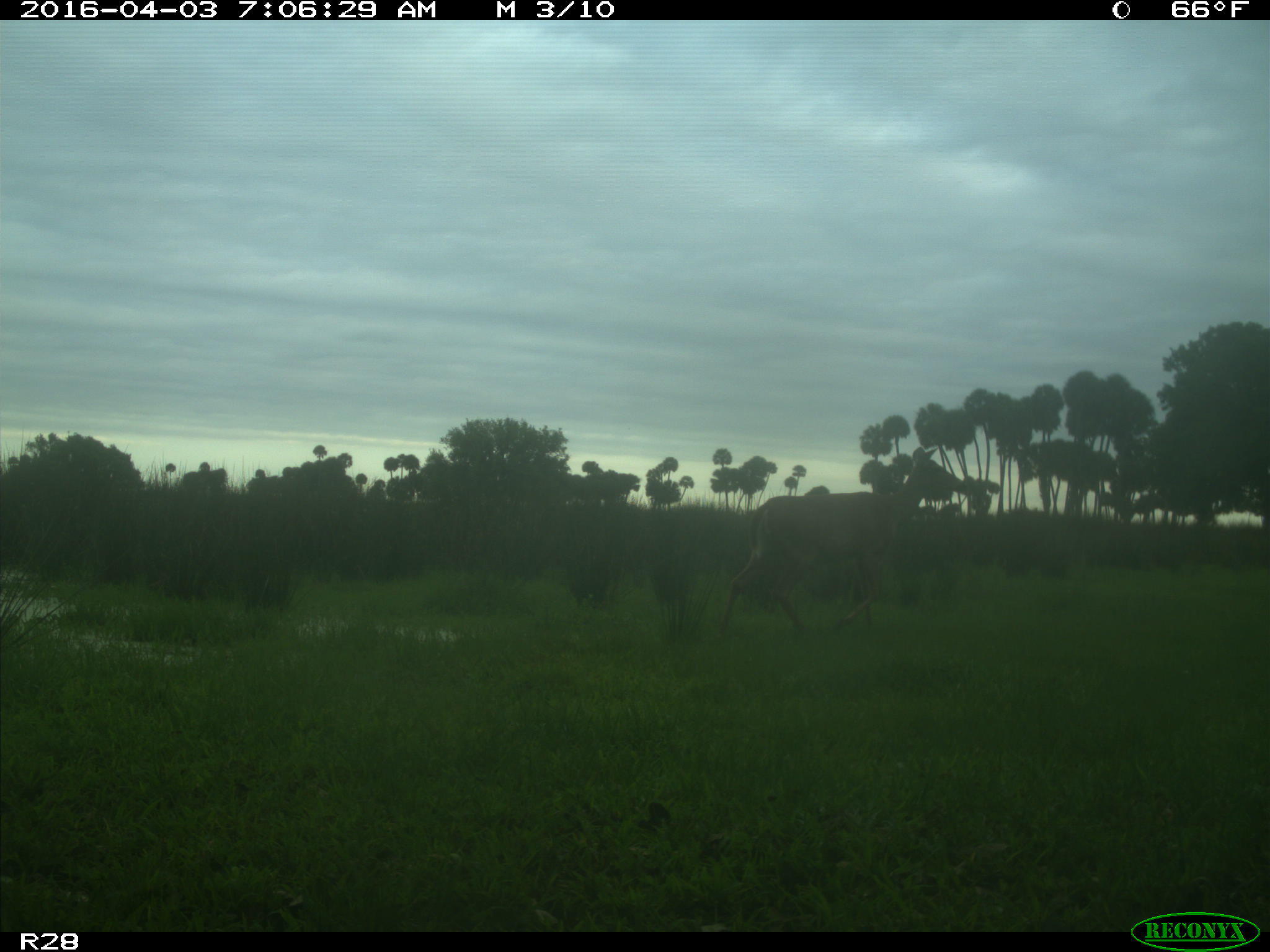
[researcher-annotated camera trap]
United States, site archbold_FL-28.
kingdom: Animalia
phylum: Chordata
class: Mammalia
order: Artiodactyla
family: Cervidae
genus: Odocoileus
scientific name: Odocoileus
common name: deer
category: unidentified deer